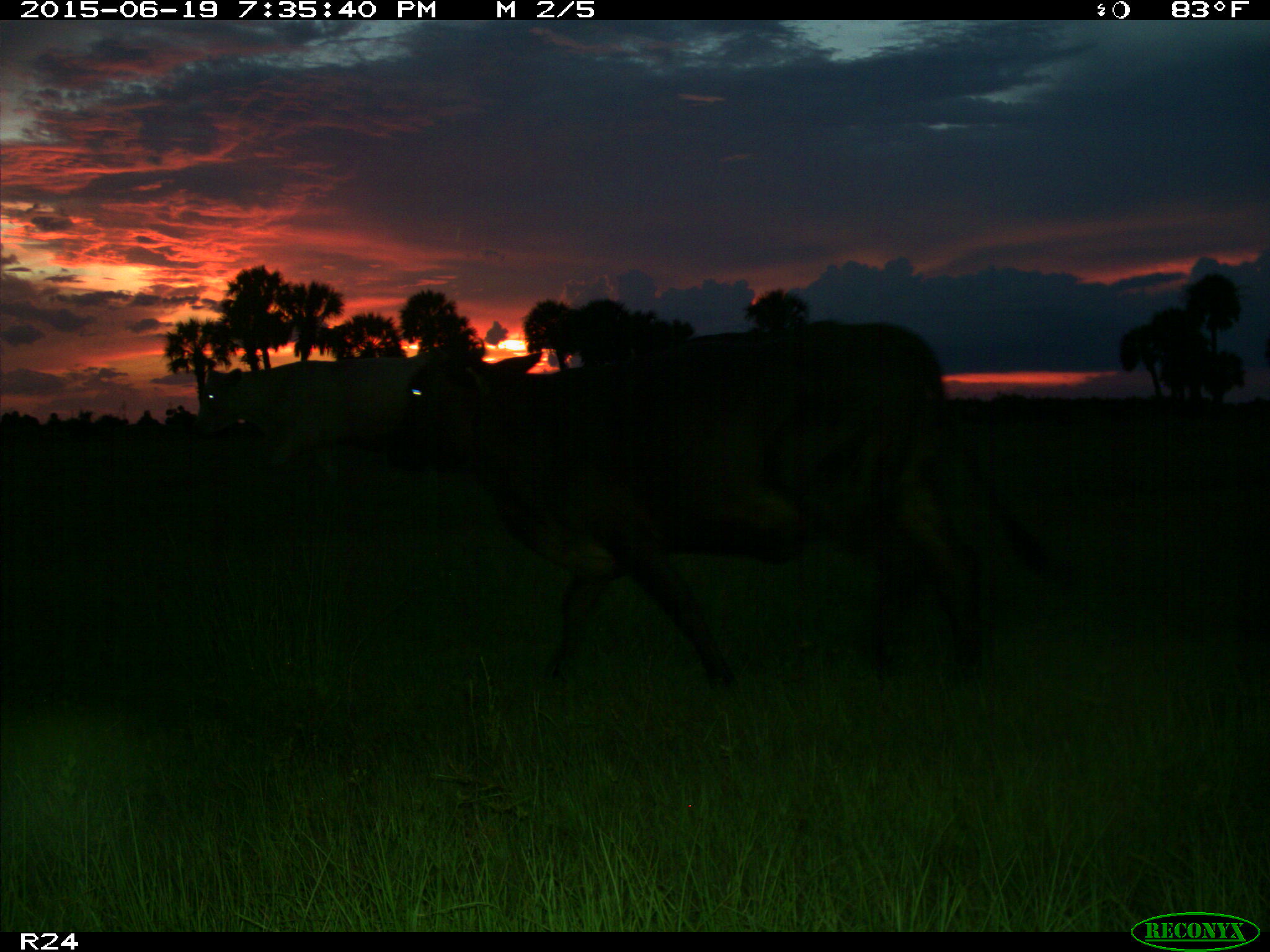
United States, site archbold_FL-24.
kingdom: Animalia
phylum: Chordata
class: Mammalia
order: Artiodactyla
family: Bovidae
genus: Bos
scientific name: Bos taurus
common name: domestic cow